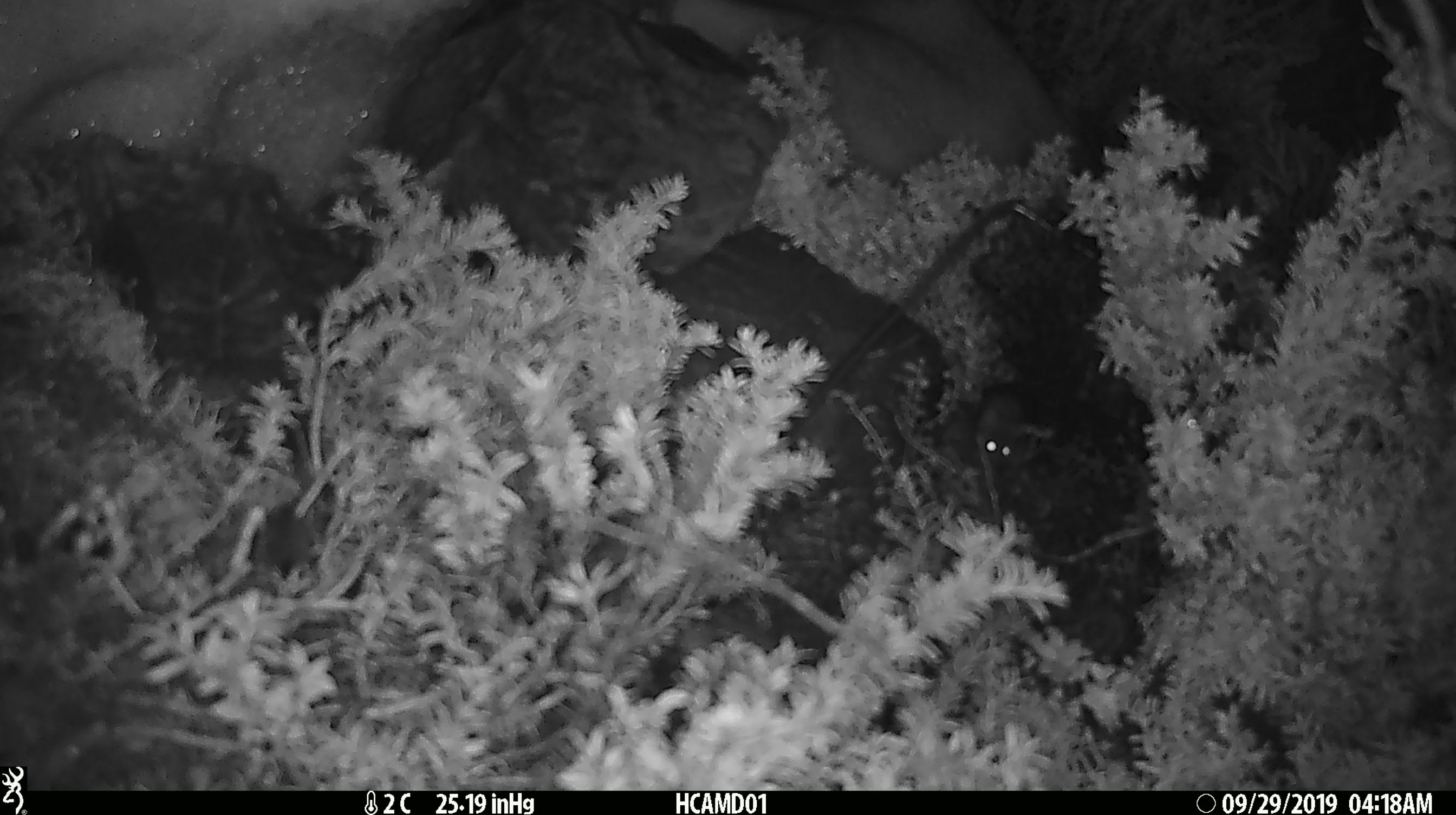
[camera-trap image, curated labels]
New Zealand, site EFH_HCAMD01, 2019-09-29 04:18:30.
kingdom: Animalia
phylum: Chordata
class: Mammalia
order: Rodentia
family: Muridae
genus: Mus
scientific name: Mus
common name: mouse